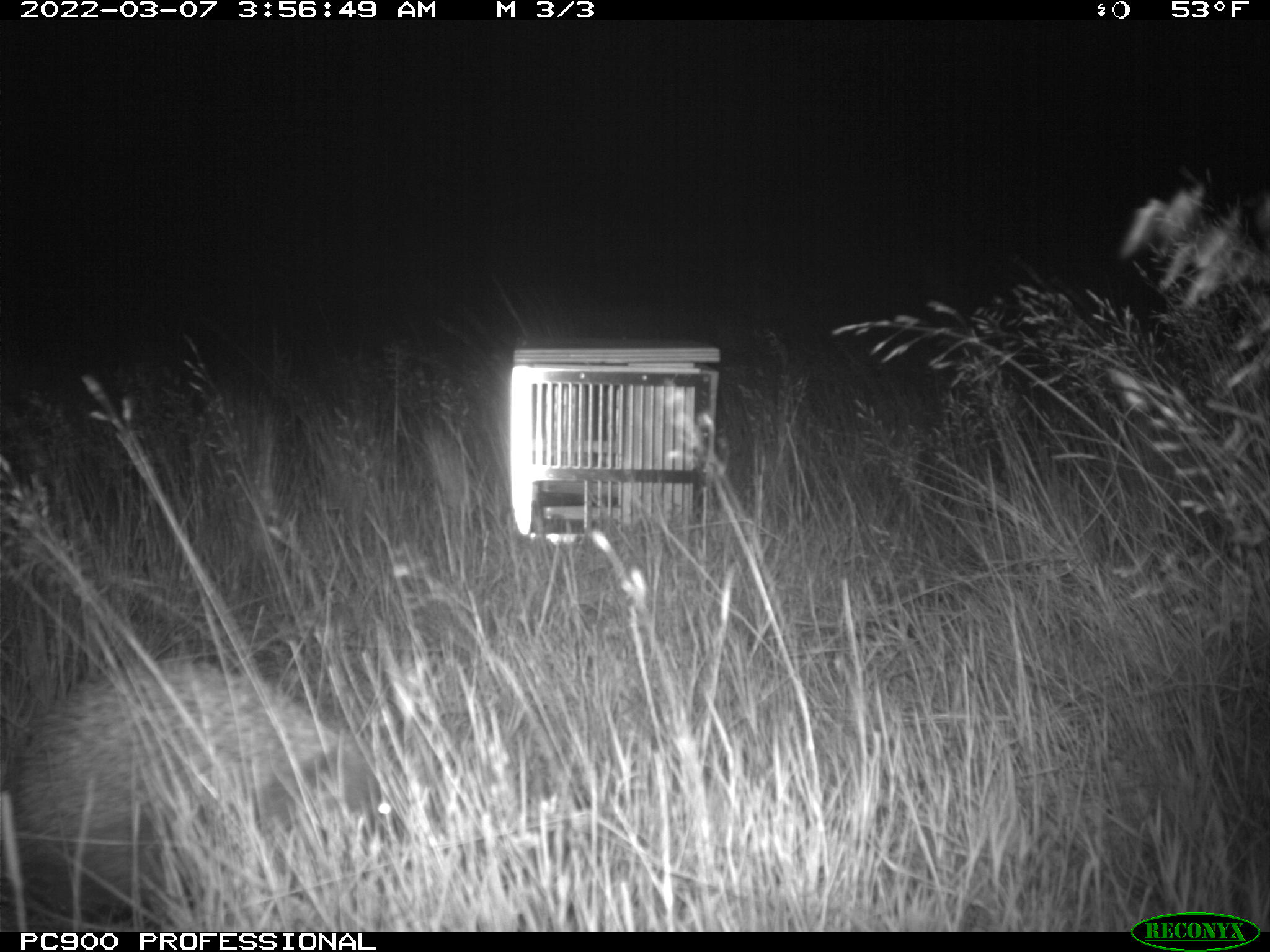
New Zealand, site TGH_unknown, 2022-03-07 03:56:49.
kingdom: Animalia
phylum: Chordata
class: Mammalia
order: Eulipotyphla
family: Erinaceidae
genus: Erinaceus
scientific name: Erinaceus europaeus europaeus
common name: european hedgehog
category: hedgehog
Hedgehog (european hedgehog) (Erinaceus europaeus europaeus).